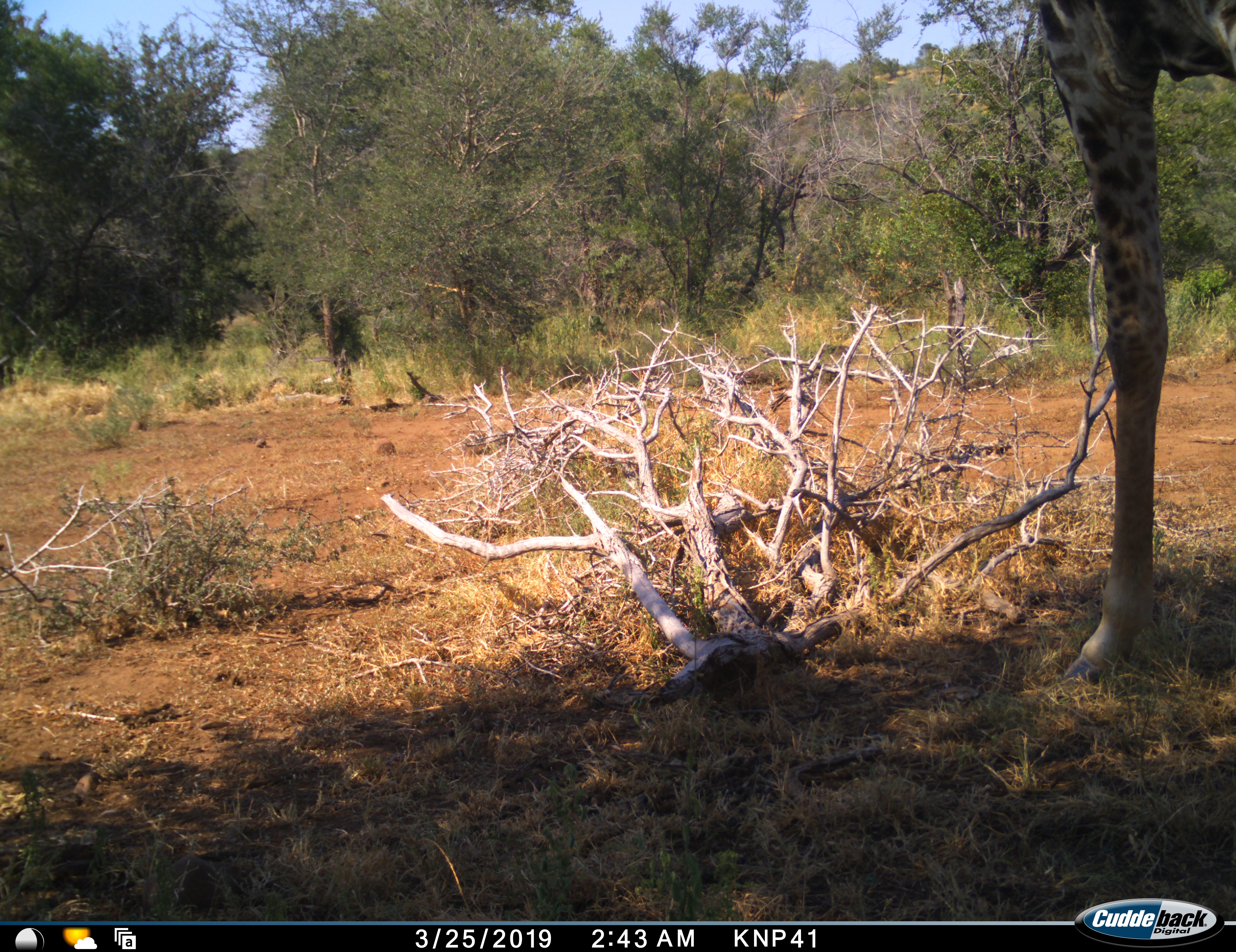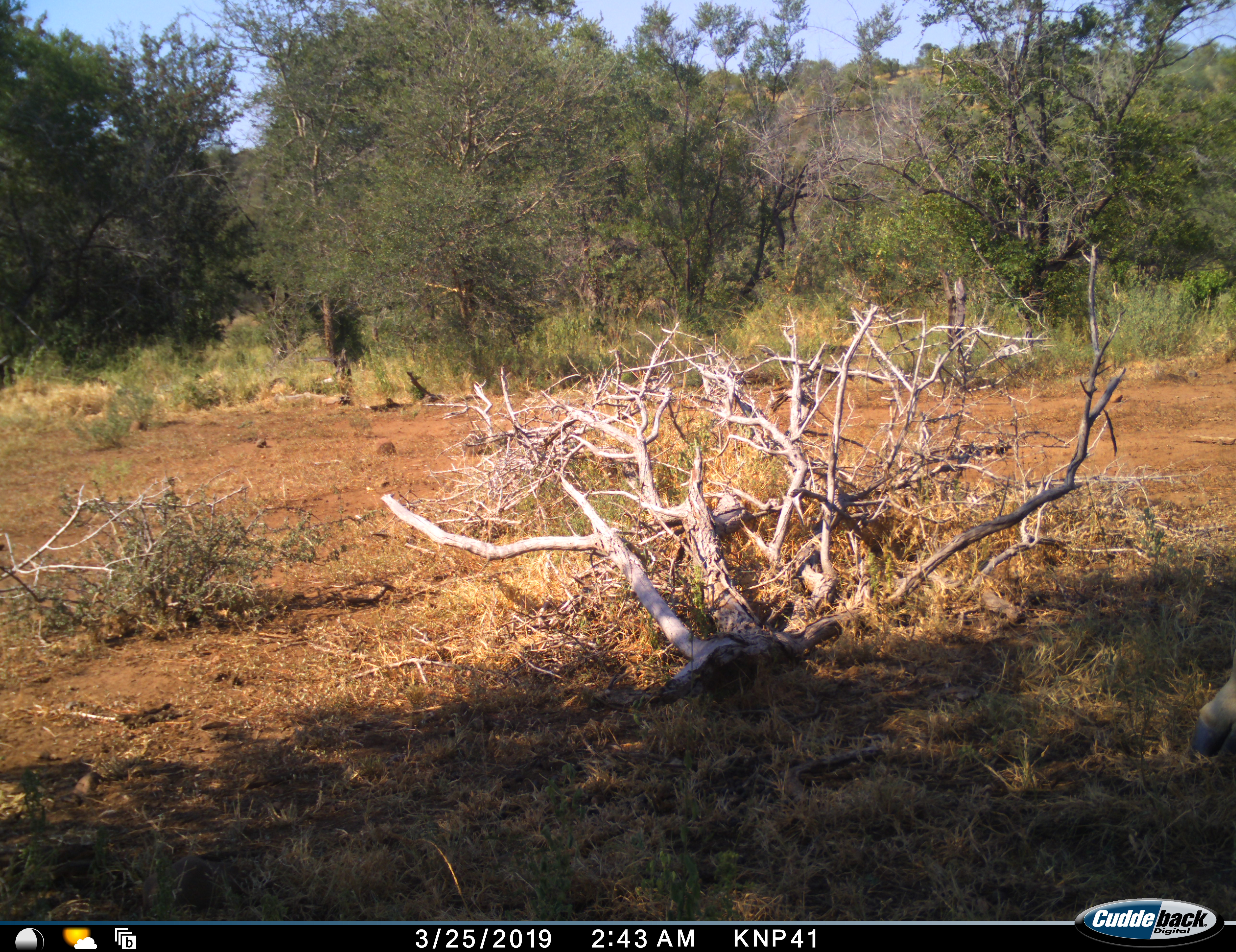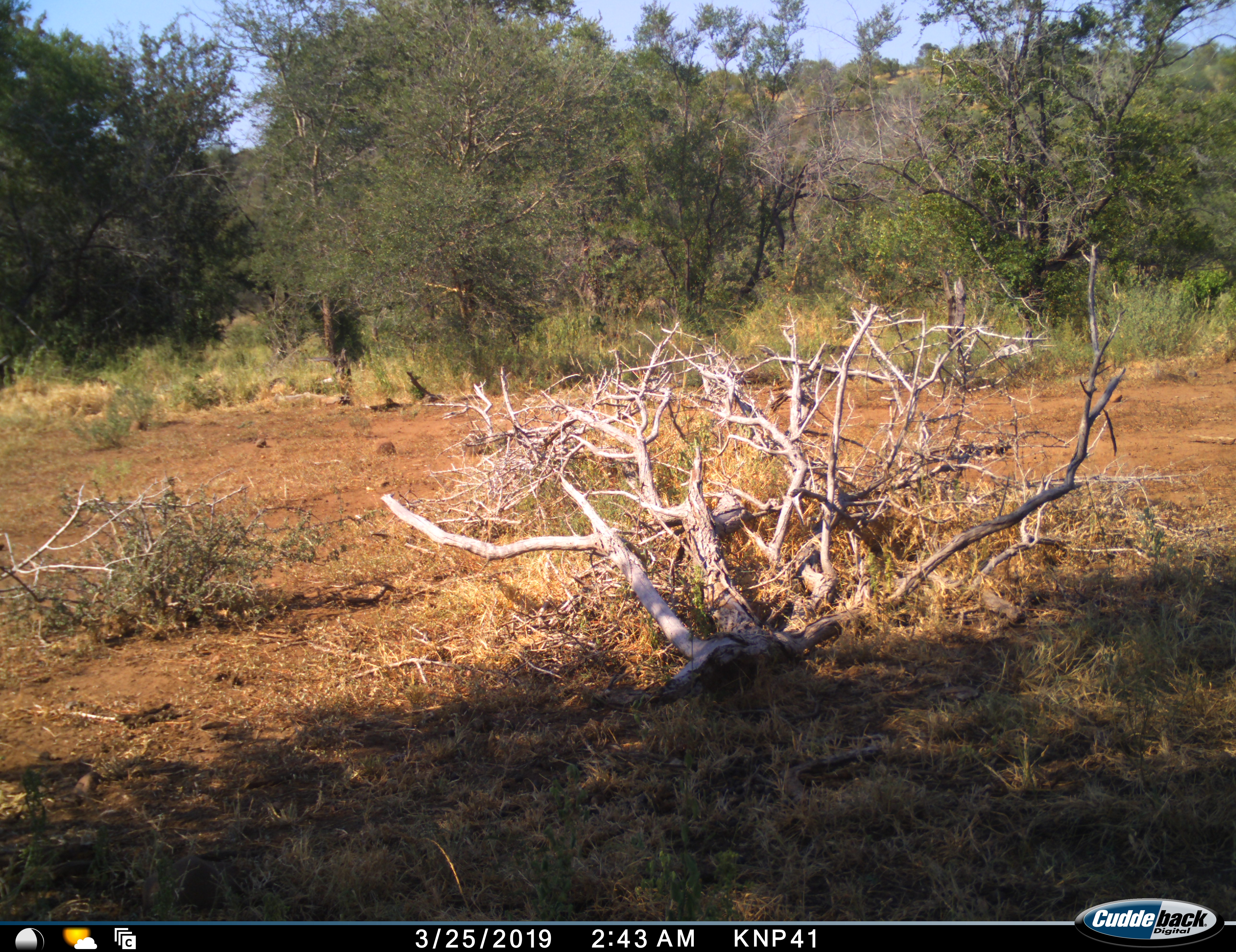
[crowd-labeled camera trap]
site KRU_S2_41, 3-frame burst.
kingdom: Animalia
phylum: Chordata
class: Mammalia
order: Artiodactyla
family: Giraffidae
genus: Giraffa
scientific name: Giraffa camelopardalis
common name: giraffe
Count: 1.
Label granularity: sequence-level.